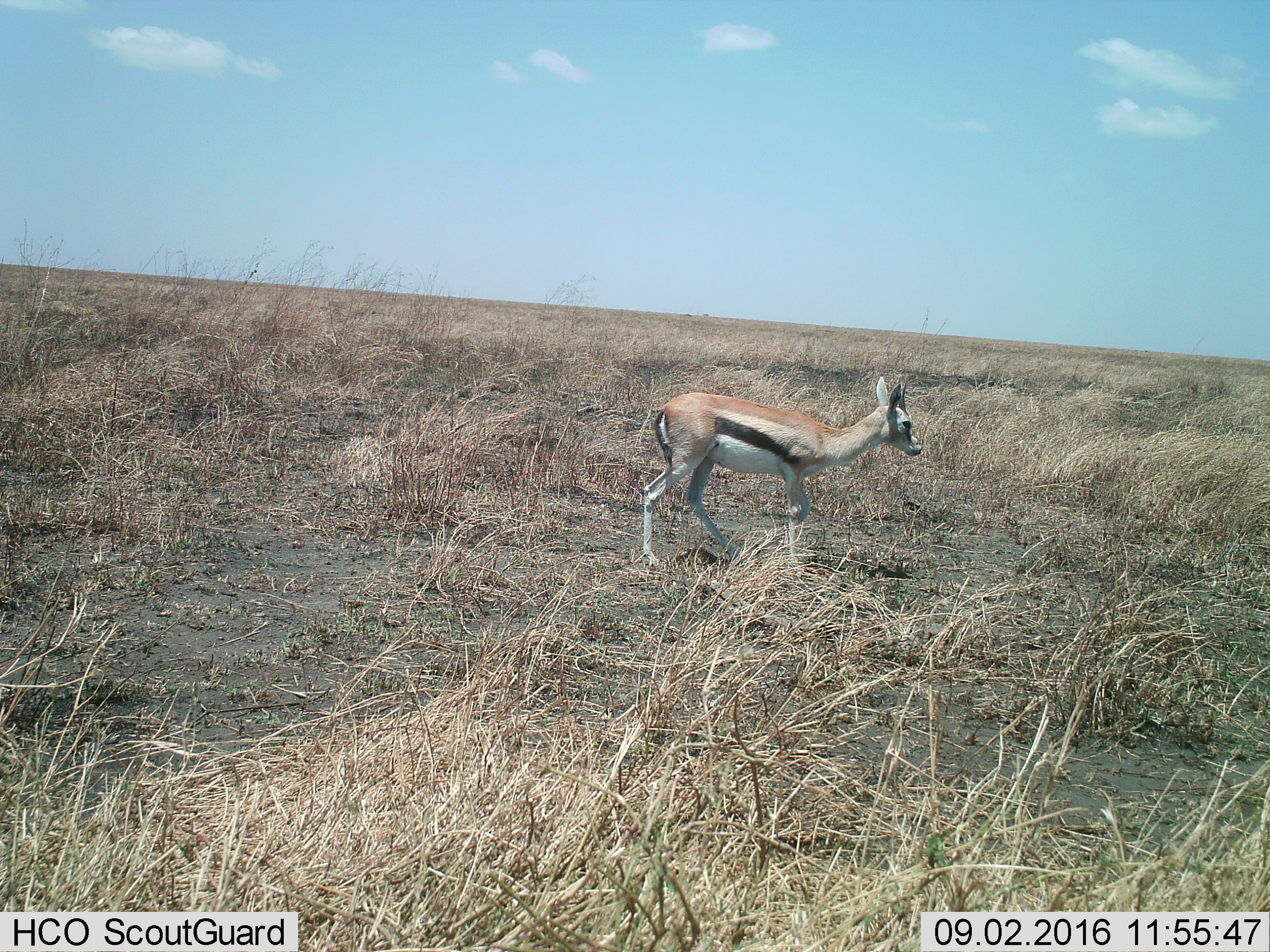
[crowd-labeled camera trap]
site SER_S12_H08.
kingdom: Animalia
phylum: Chordata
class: Mammalia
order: Artiodactyla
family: Bovidae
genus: Eudorcas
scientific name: Eudorcas thomsonii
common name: thomson's gazelle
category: gazellethomsons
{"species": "gazellethomsons (thomson's gazelle) (Eudorcas thomsonii)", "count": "1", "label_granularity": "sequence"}